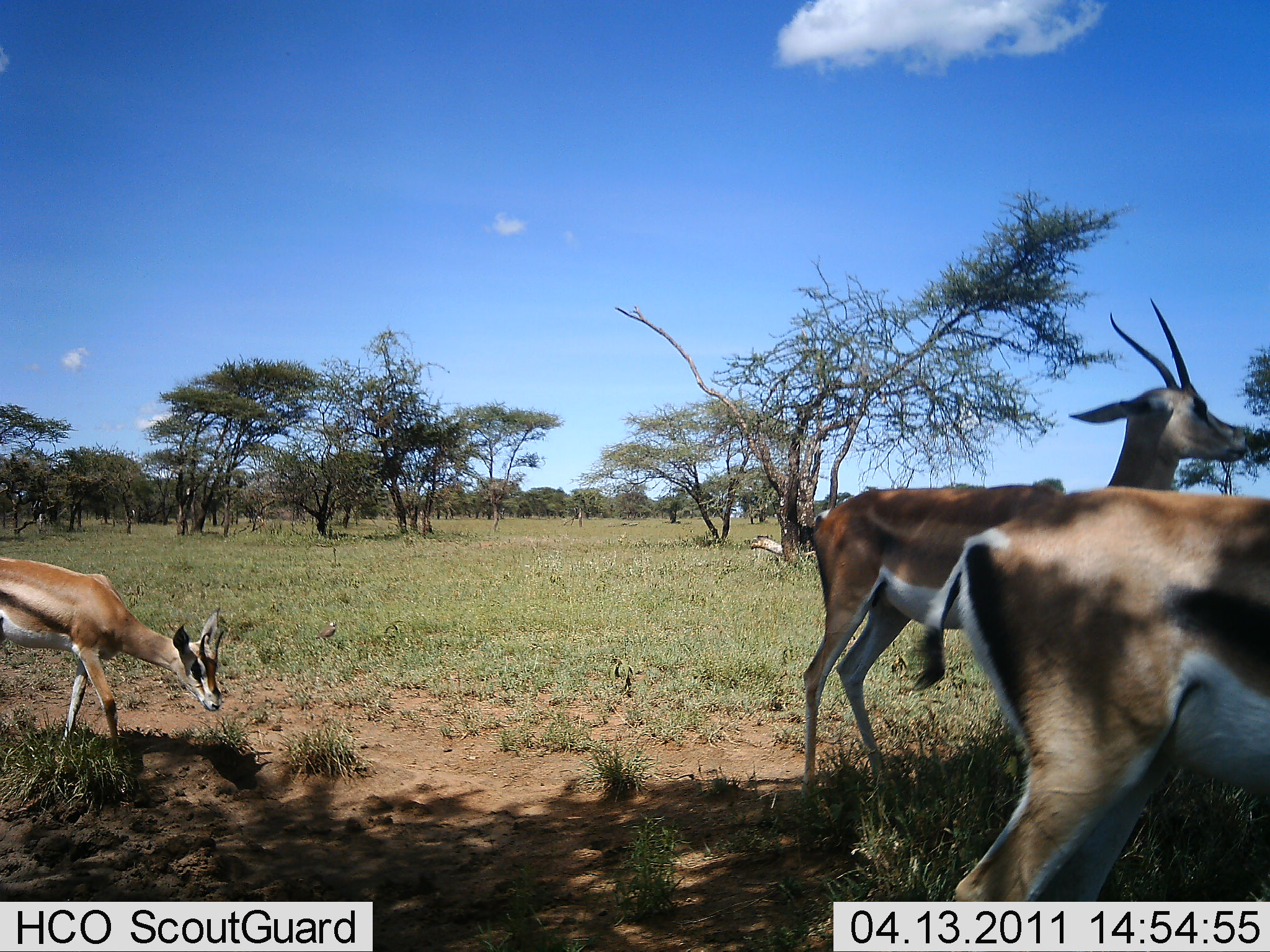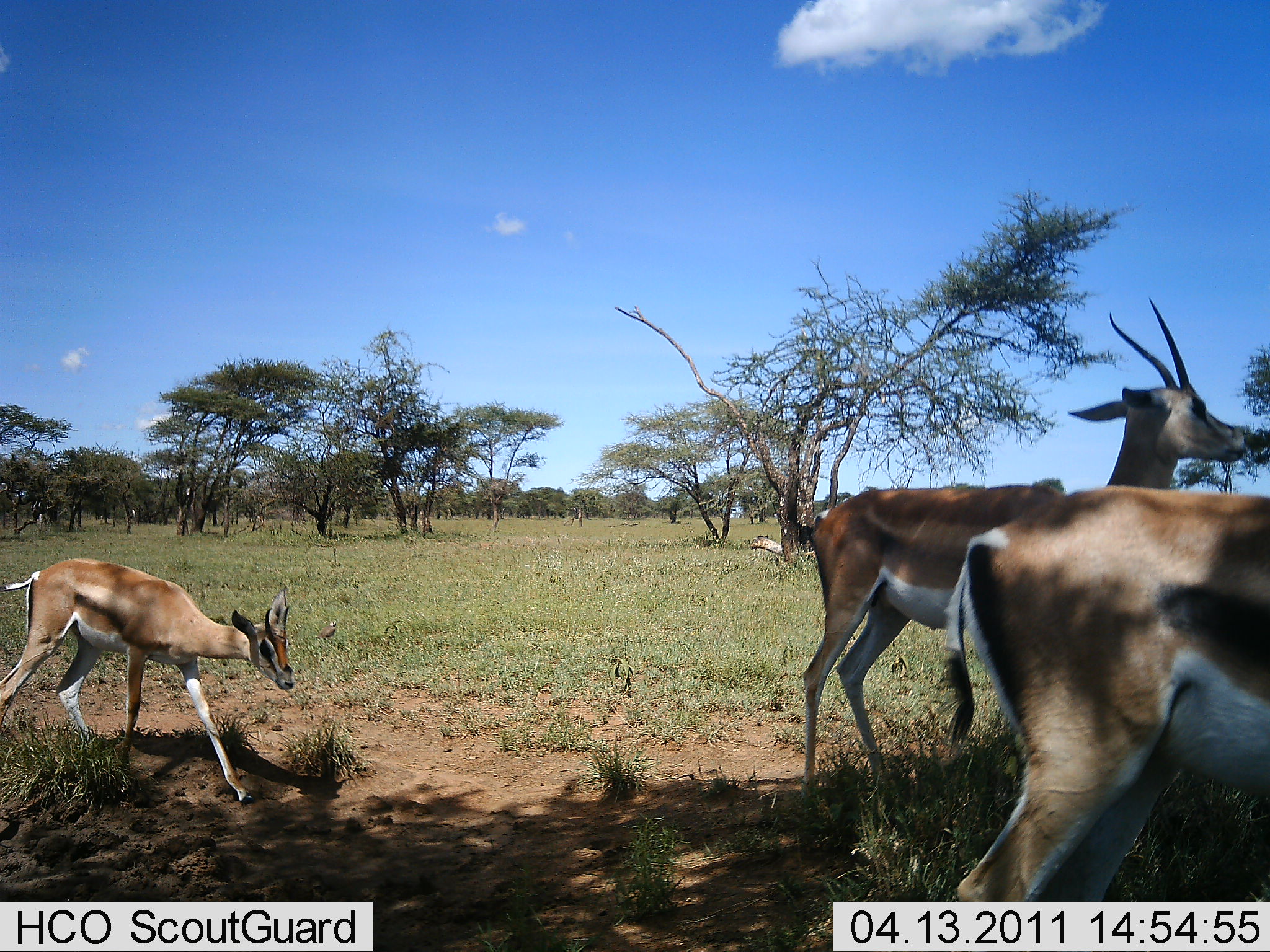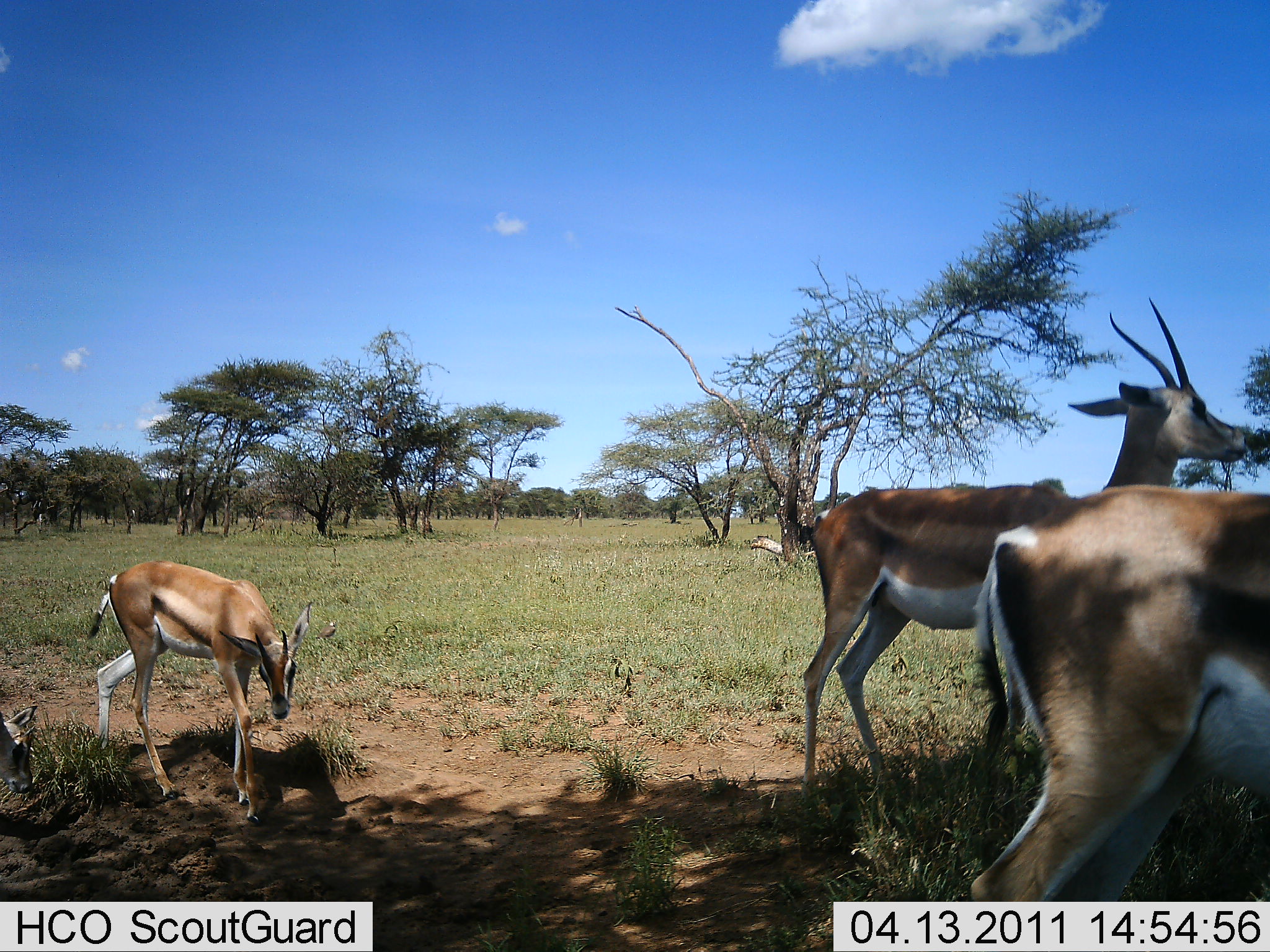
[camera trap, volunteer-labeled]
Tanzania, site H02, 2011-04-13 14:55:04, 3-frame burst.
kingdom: Animalia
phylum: Chordata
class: Mammalia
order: Artiodactyla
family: Bovidae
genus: Nanger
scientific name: Nanger granti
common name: grant's gazelle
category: gazellegrants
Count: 3.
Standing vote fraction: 69%.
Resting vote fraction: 0%.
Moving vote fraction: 69%.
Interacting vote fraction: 0%.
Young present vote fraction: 69%.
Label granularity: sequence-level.